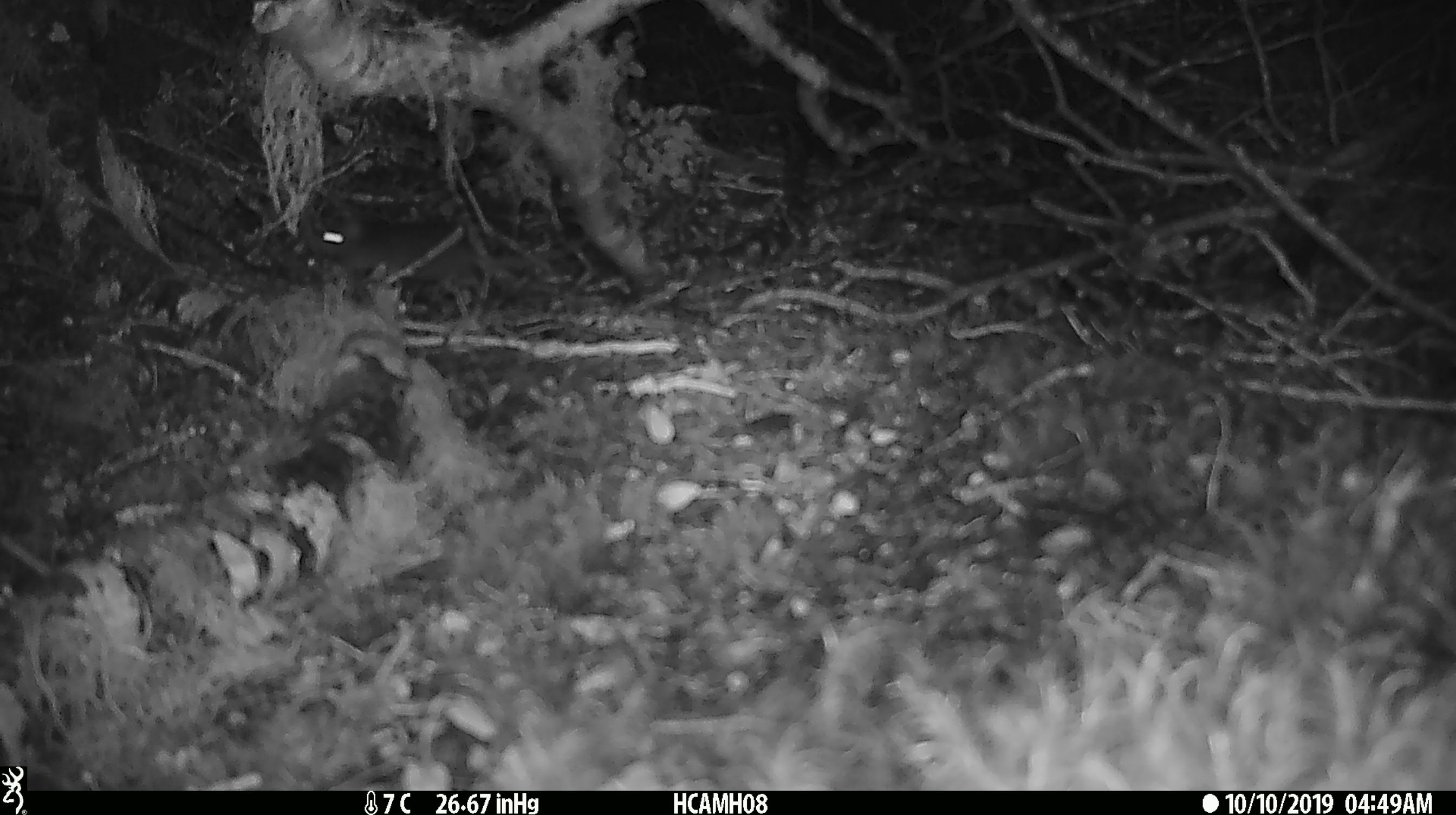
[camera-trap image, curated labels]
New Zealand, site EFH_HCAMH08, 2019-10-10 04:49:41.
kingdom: Animalia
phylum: Chordata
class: Mammalia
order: Rodentia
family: Muridae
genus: Mus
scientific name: Mus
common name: mouse